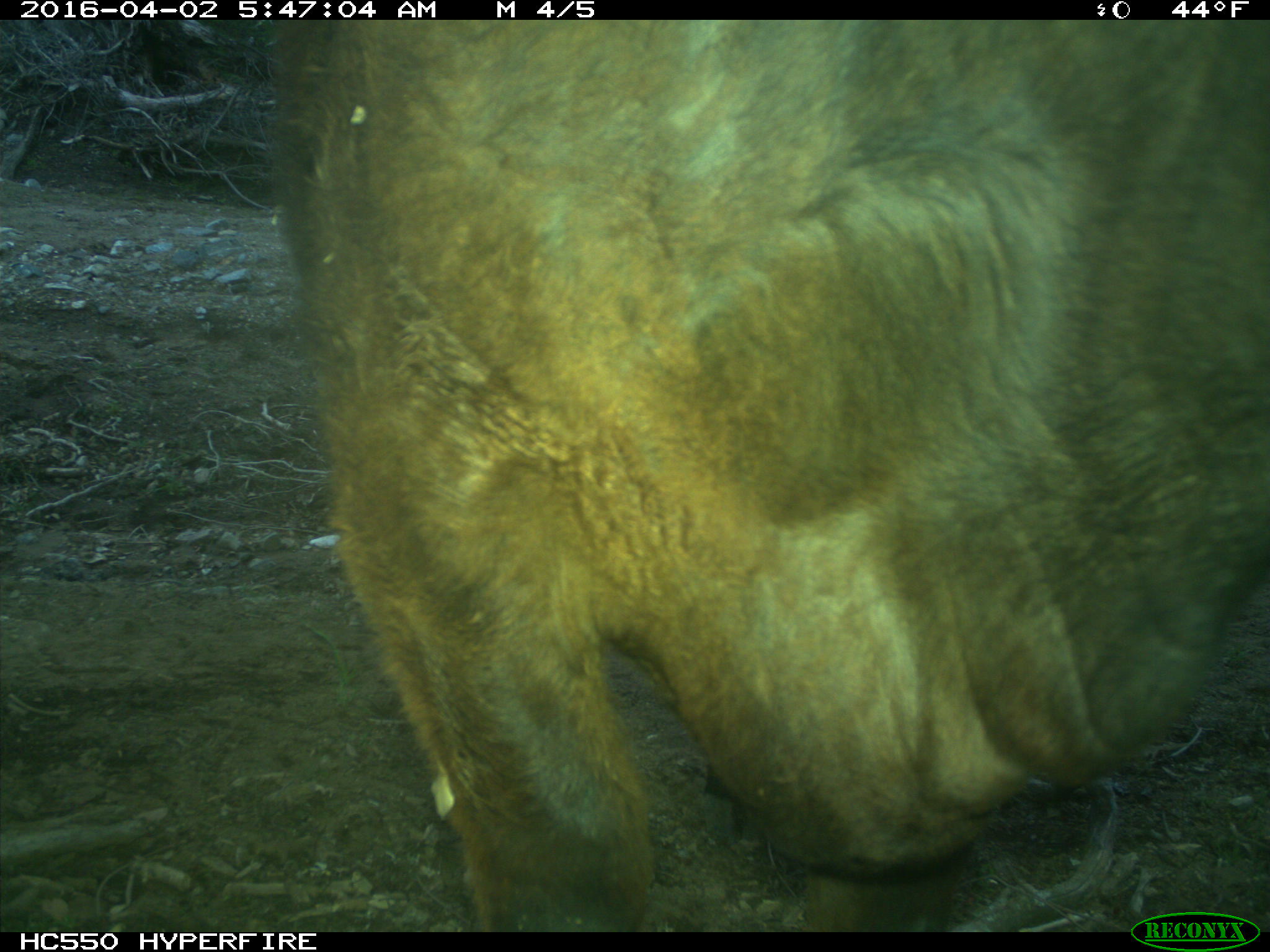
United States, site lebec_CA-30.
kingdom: Animalia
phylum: Chordata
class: Mammalia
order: Artiodactyla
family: Bovidae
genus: Bos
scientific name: Bos taurus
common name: domestic cow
Bos taurus (domestic cow).